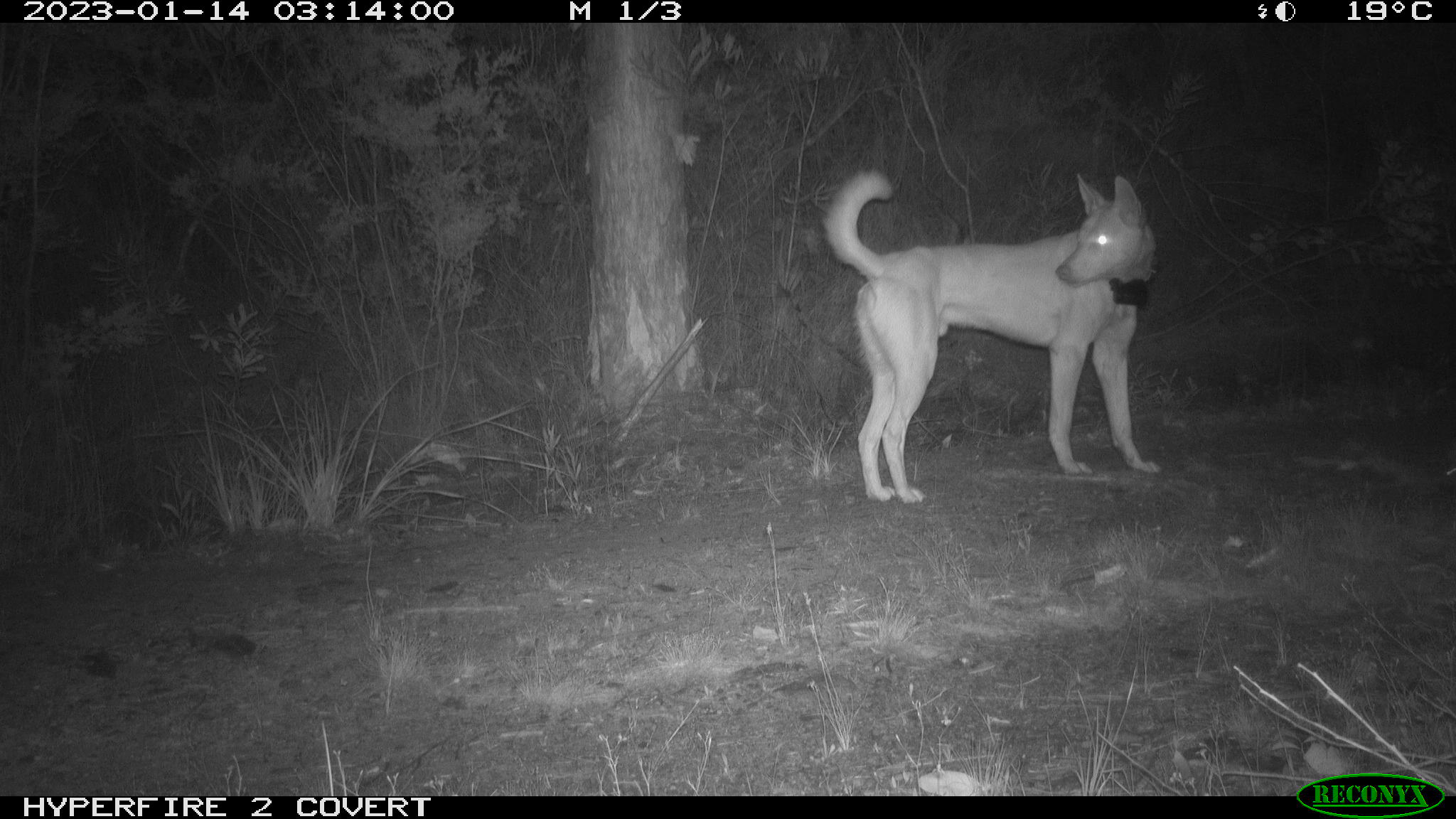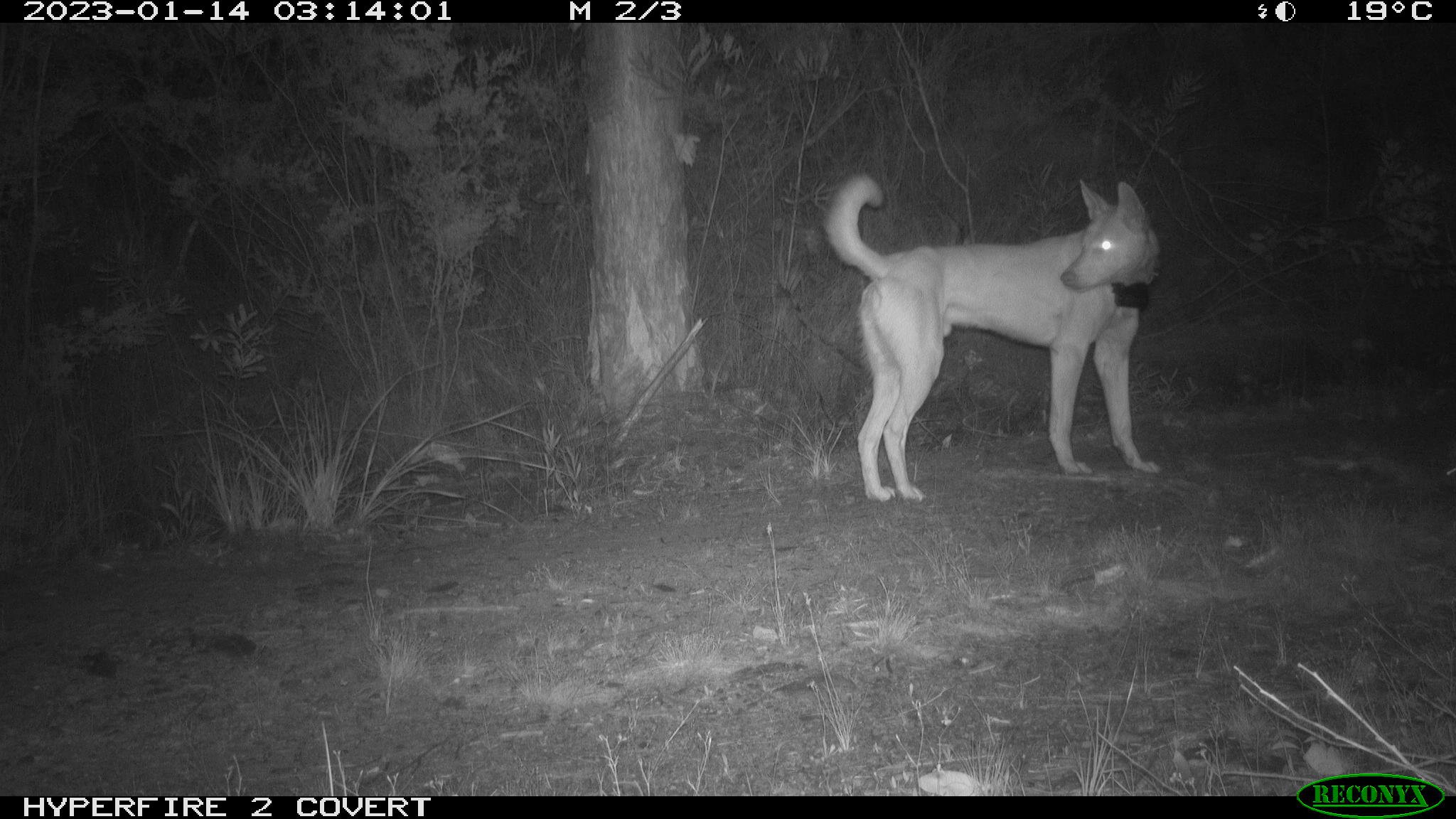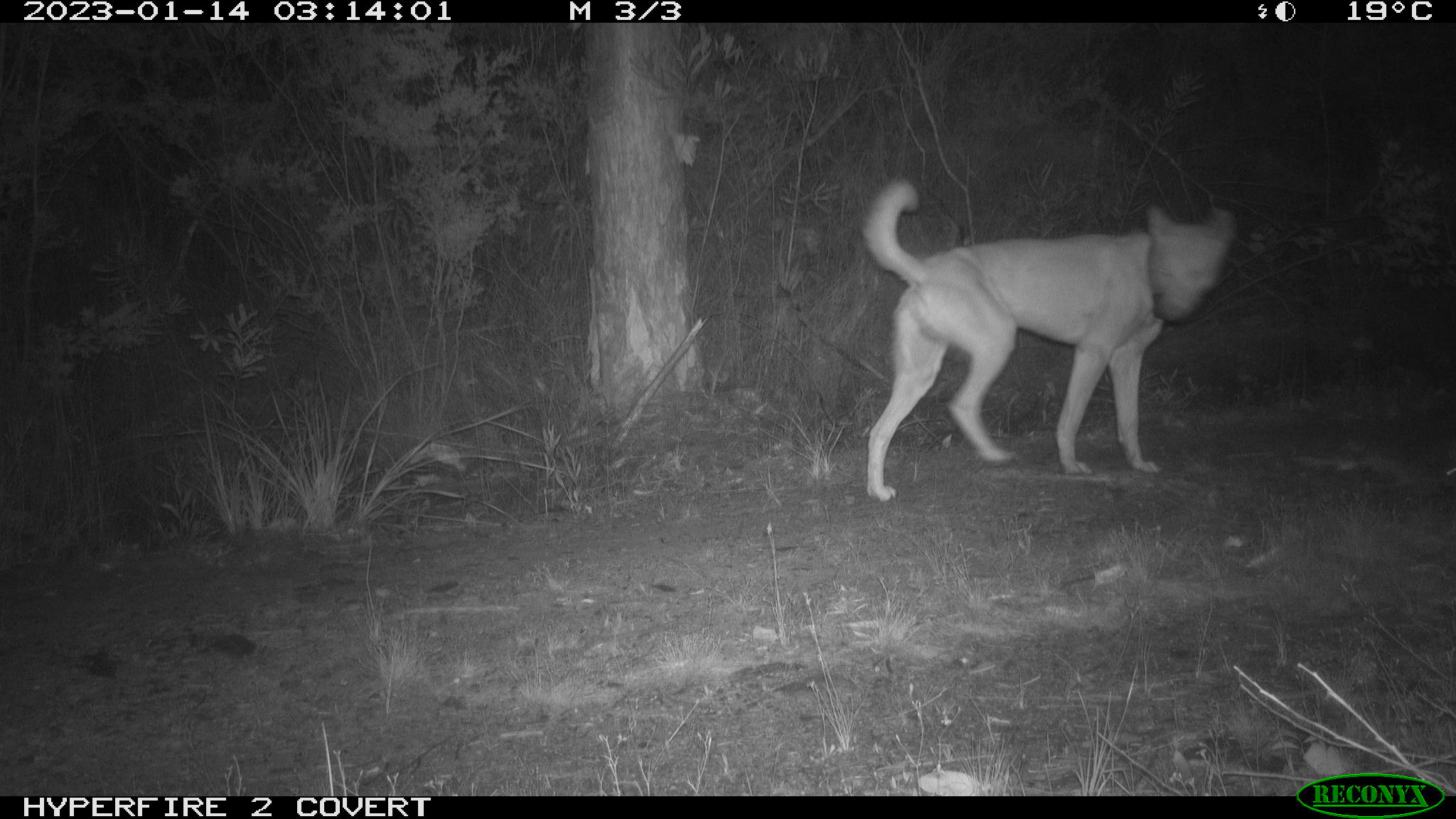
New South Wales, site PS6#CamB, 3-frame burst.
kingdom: Animalia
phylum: Chordata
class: Mammalia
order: Carnivora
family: Canidae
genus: Canis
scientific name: Canis familiaris dingo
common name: dingo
Dingo (Canis familiaris dingo).